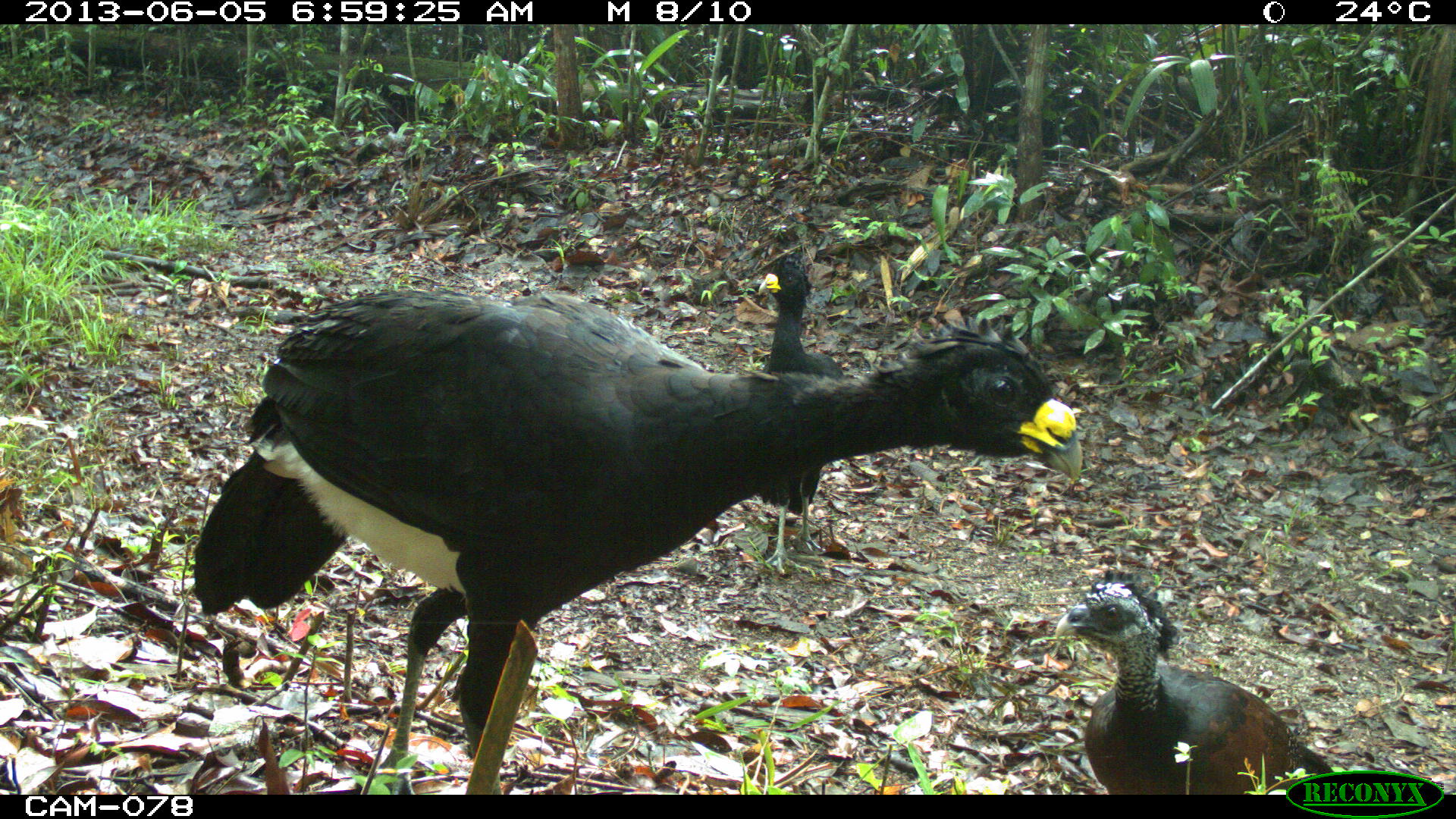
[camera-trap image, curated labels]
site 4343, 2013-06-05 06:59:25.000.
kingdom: Animalia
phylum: Chordata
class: Aves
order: Galliformes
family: Cracidae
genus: Crax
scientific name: Crax rubra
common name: great curassow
Crax rubra (great curassow), count 3.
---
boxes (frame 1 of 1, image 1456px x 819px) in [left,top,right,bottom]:
crax rubra: [192,288,1079,794]; [1054,569,1335,794]; [757,253,842,573]